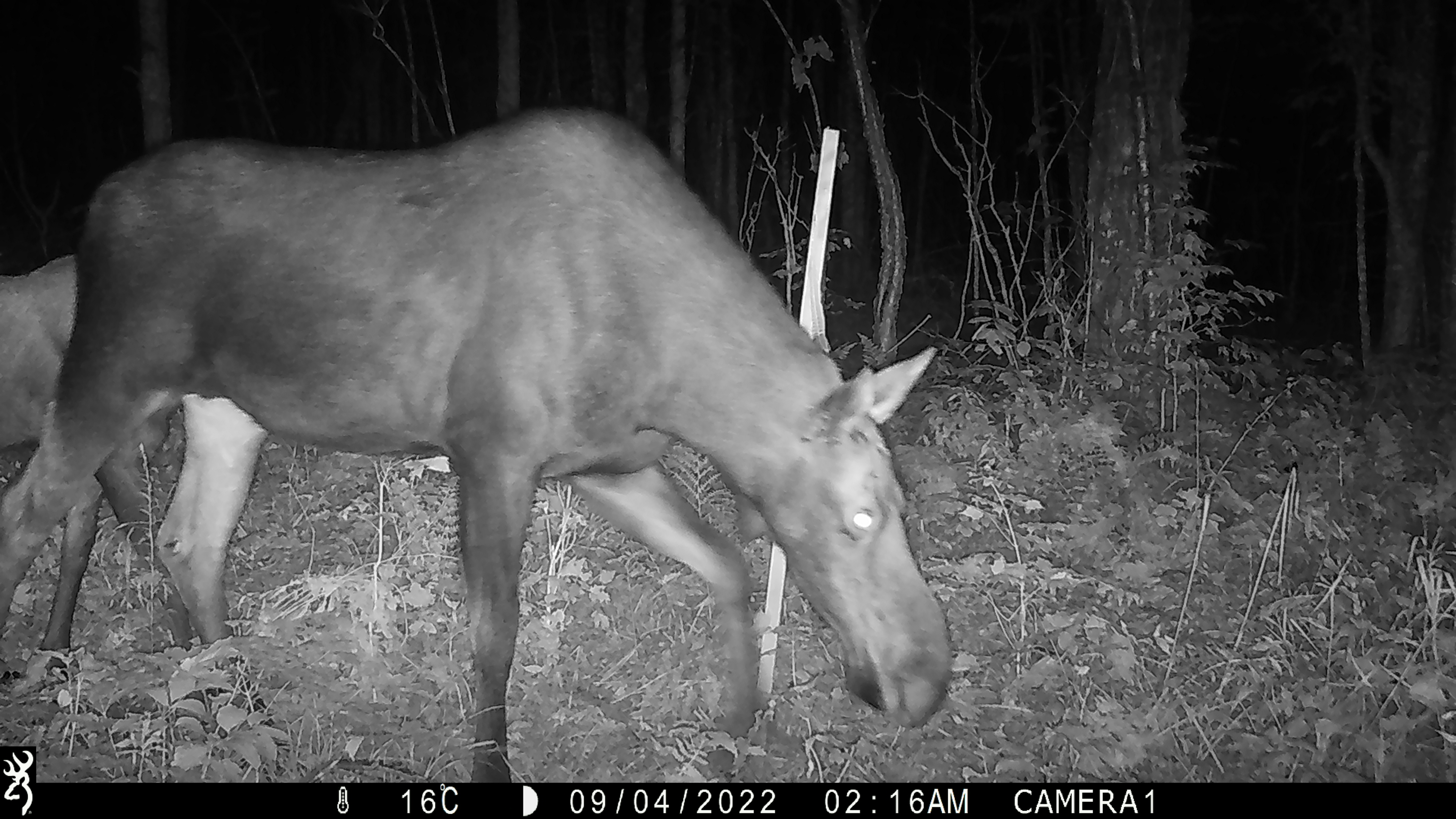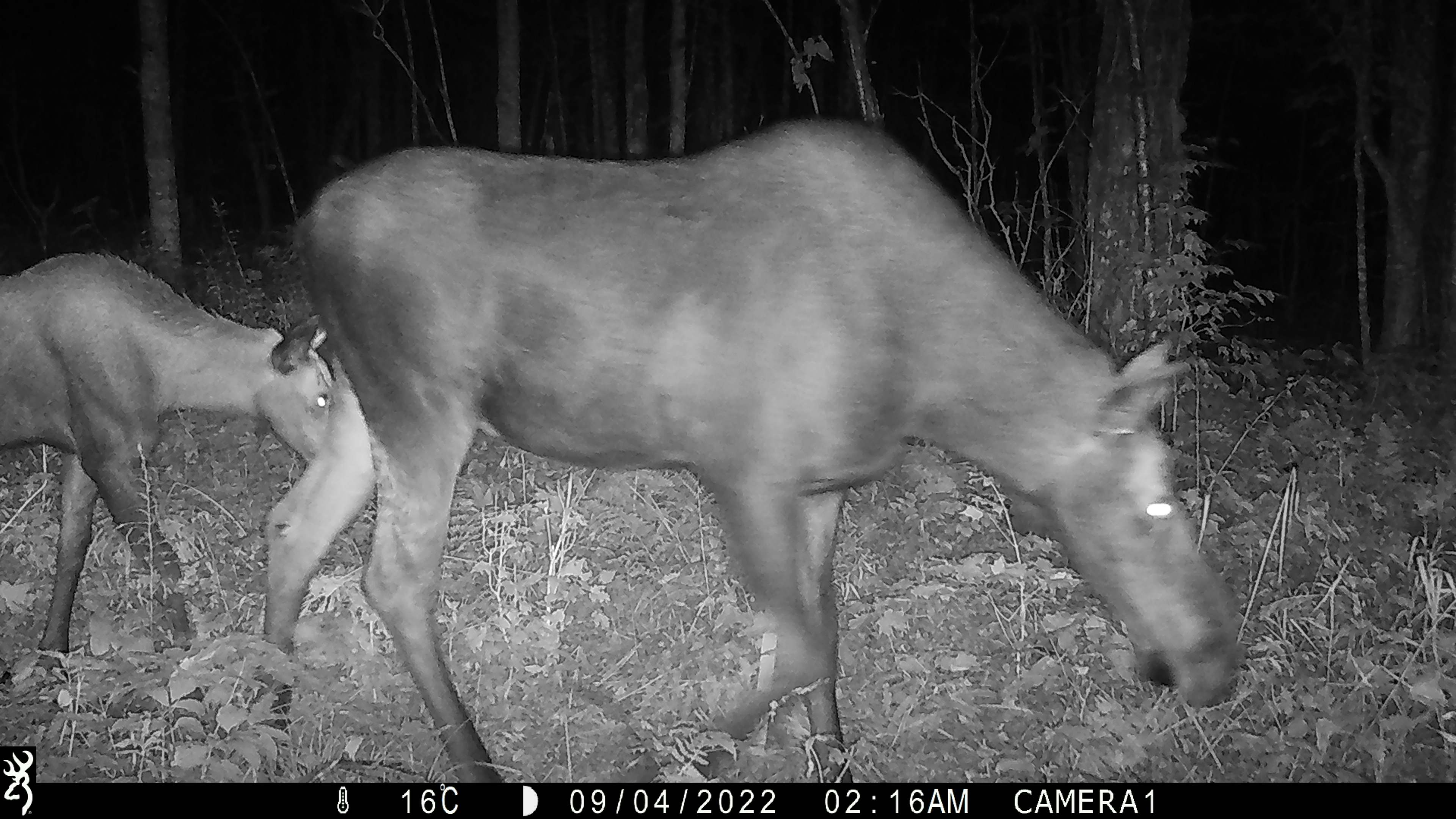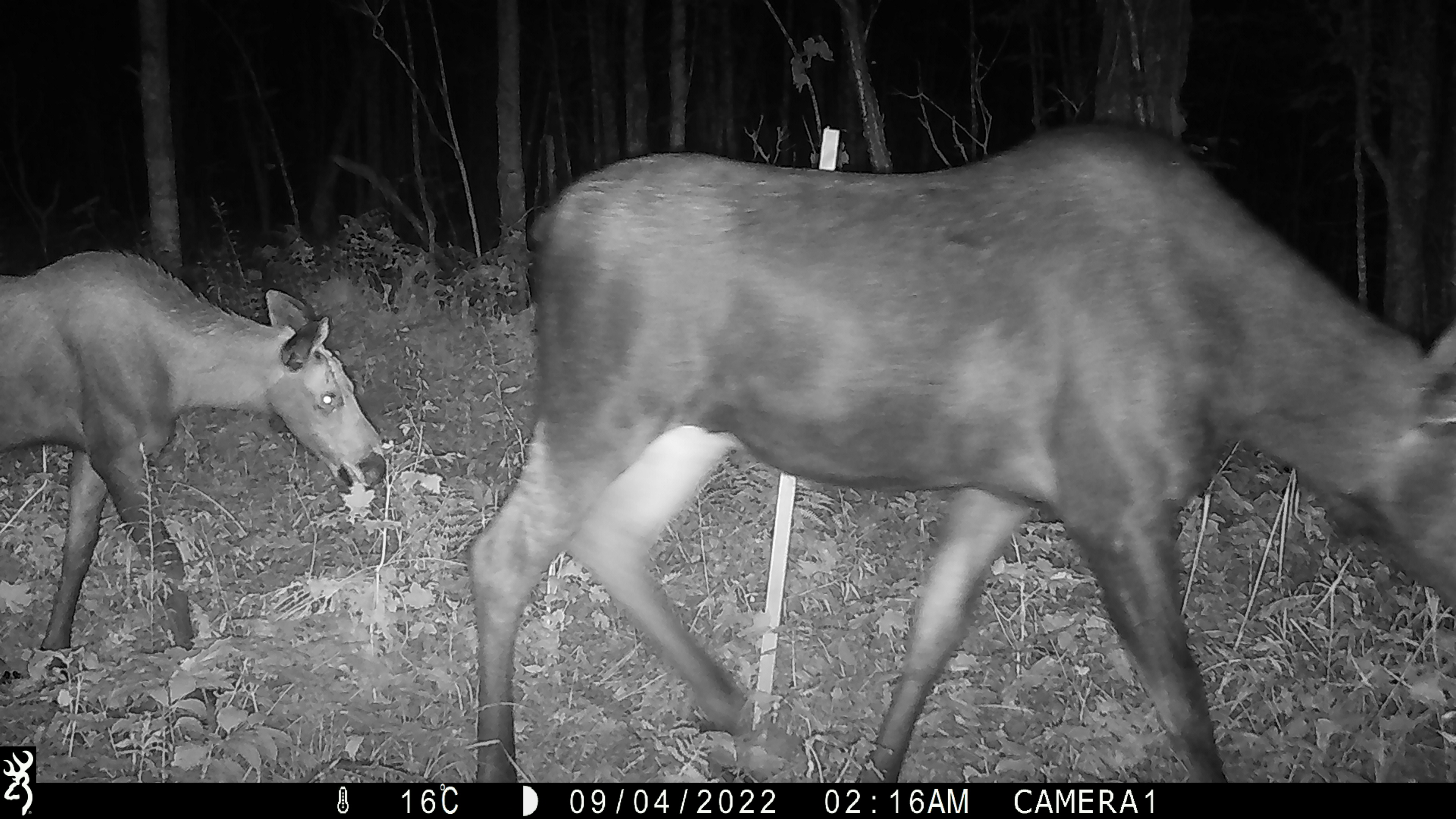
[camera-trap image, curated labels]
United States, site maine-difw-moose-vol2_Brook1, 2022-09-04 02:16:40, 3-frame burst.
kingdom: Animalia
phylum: Chordata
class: Mammalia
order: Artiodactyla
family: Cervidae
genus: Alces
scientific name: Alces alces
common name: moose